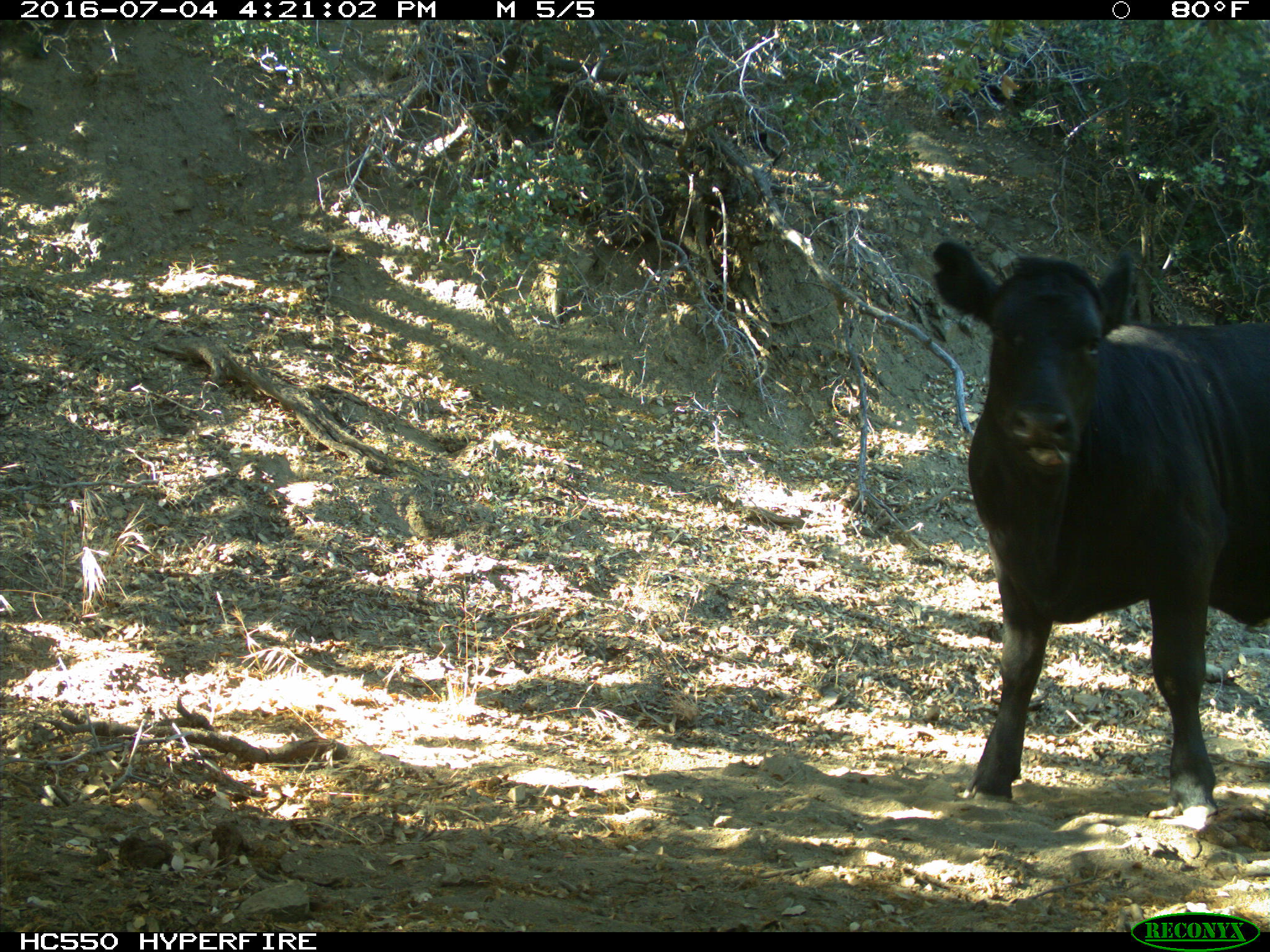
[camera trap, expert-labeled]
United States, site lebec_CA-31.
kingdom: Animalia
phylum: Chordata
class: Mammalia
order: Artiodactyla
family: Bovidae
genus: Bos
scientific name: Bos taurus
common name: domestic cow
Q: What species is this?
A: Bos taurus (domestic cow).